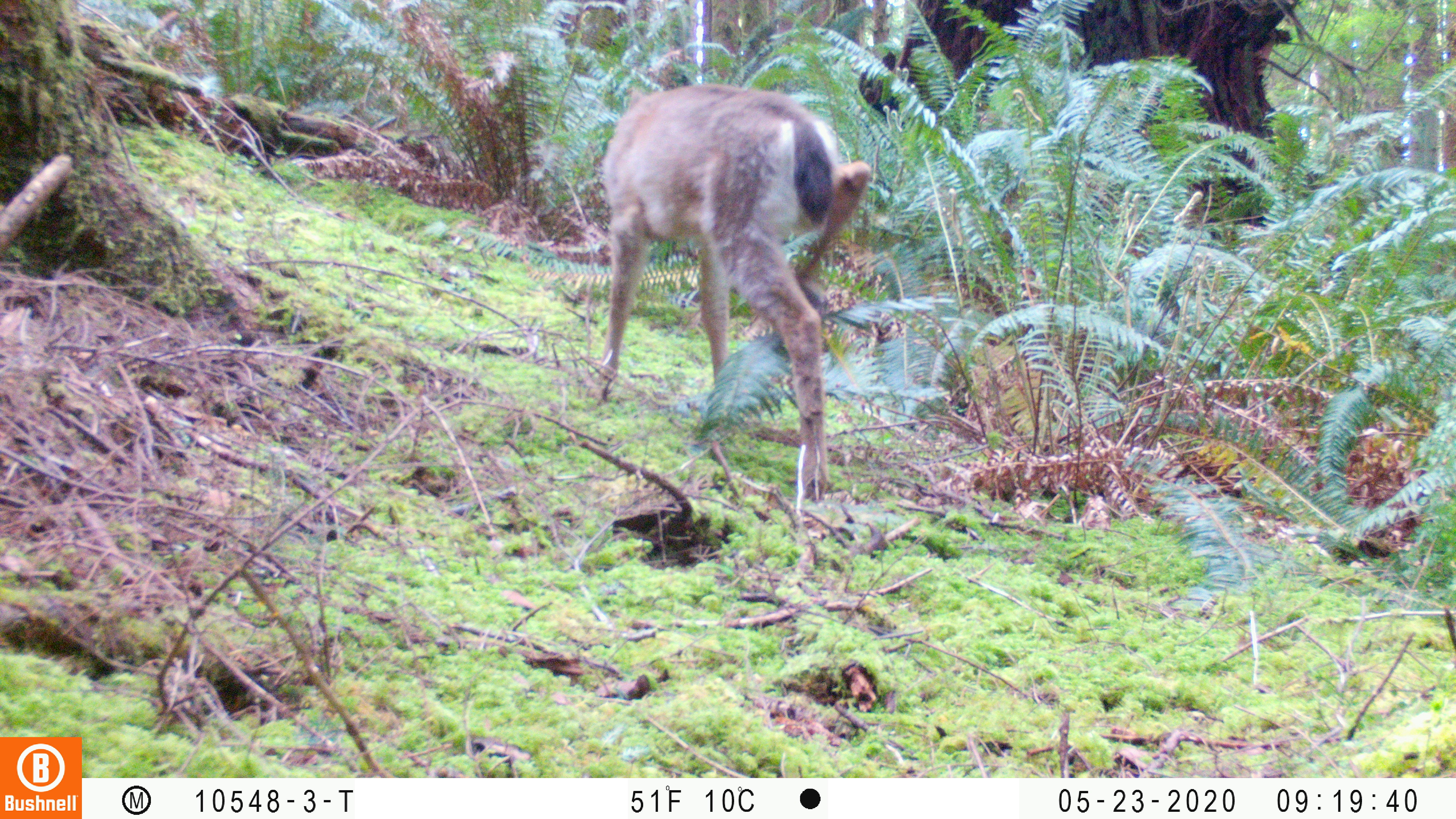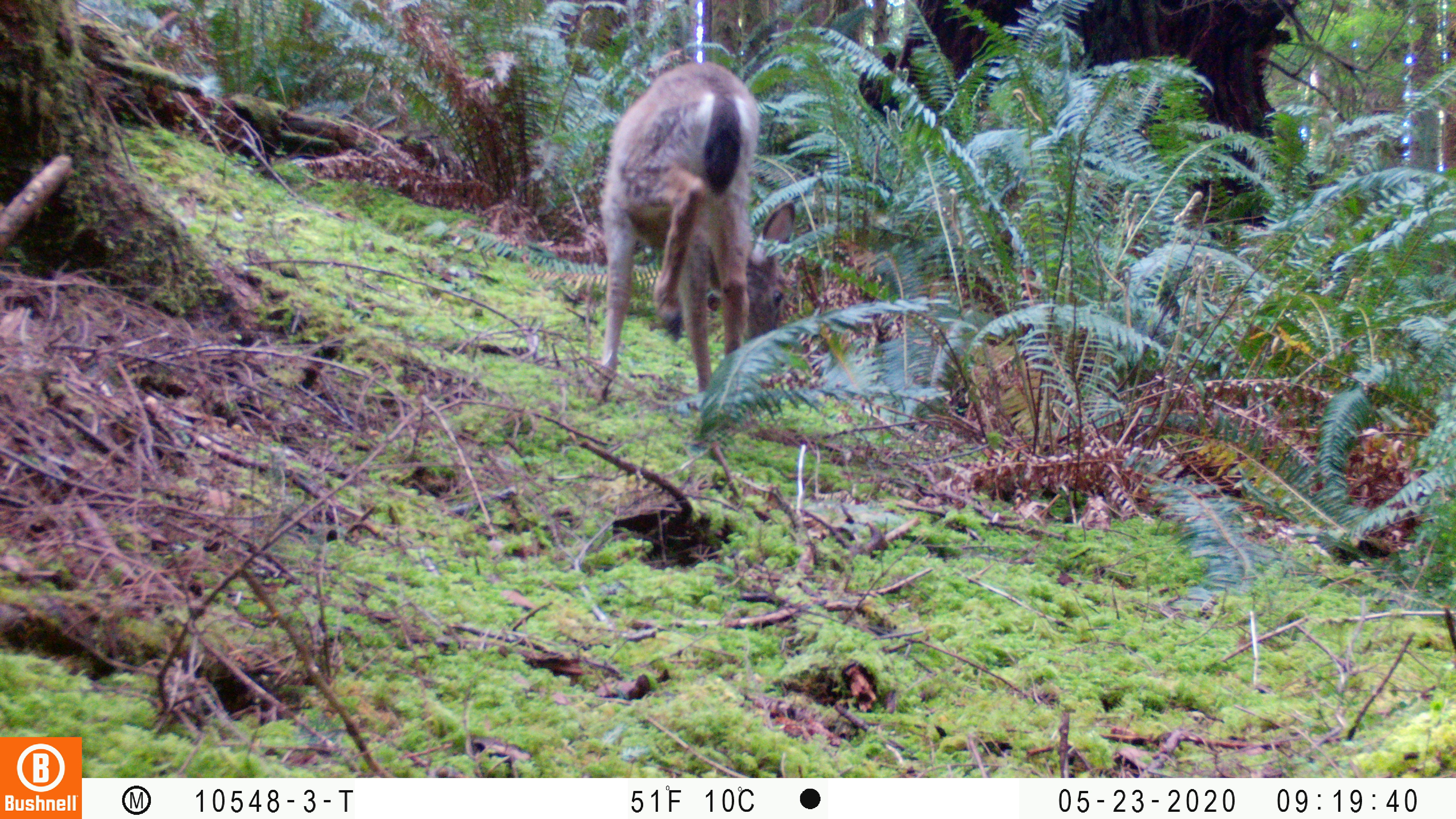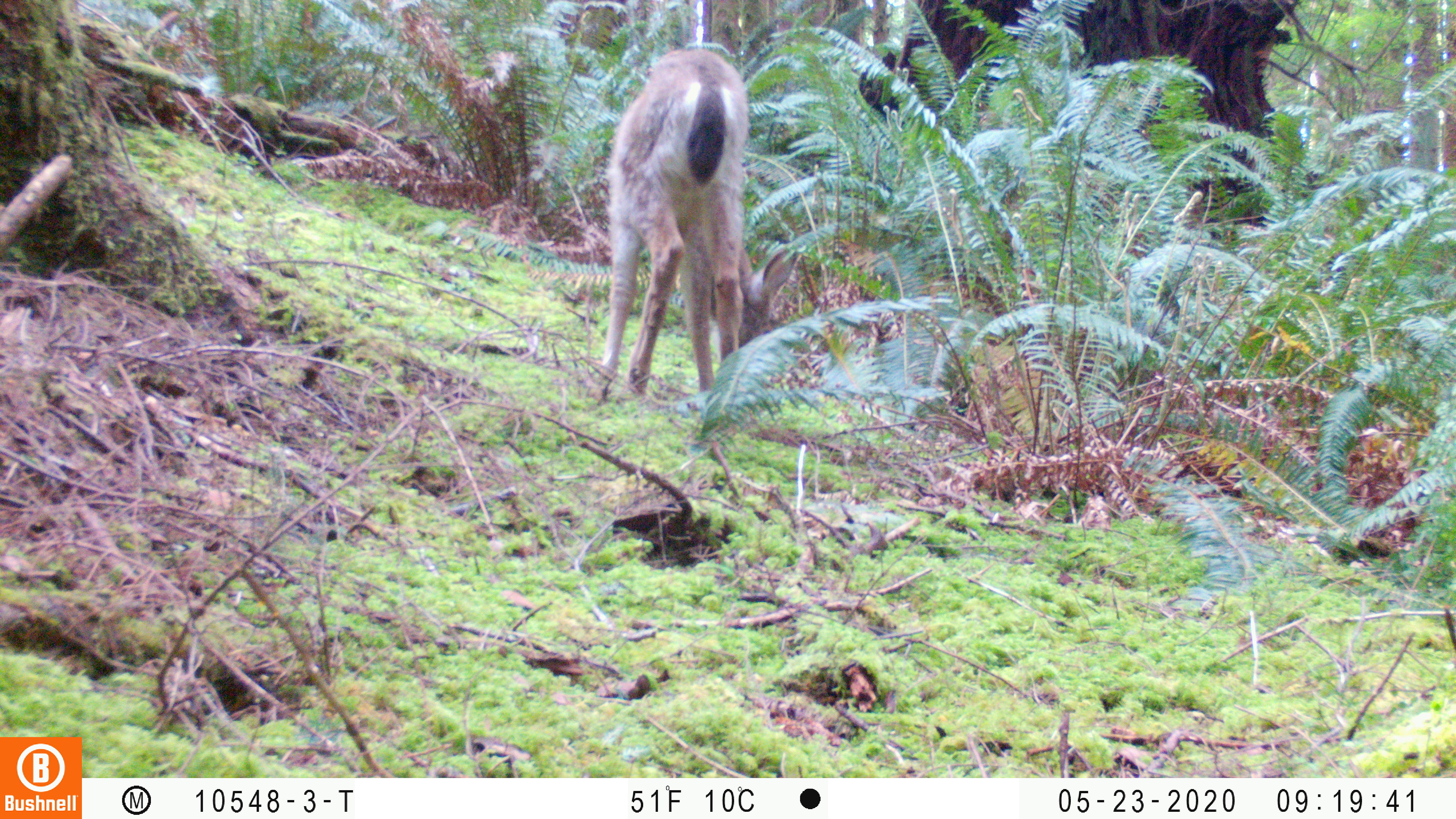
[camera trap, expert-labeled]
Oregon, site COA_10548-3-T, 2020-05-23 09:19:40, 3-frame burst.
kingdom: Animalia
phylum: Chordata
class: Mammalia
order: Artiodactyla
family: Cervidae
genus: Odocoileus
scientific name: Odocoileus hemionus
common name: black-tailed deer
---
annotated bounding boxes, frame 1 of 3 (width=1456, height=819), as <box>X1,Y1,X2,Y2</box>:
black-tailed deer: <box>588,54,876,510</box>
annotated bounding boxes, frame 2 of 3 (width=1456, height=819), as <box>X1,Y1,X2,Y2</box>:
black-tailed deer: <box>582,57,774,408</box>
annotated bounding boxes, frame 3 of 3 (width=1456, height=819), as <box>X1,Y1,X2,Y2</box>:
black-tailed deer: <box>582,46,761,412</box>